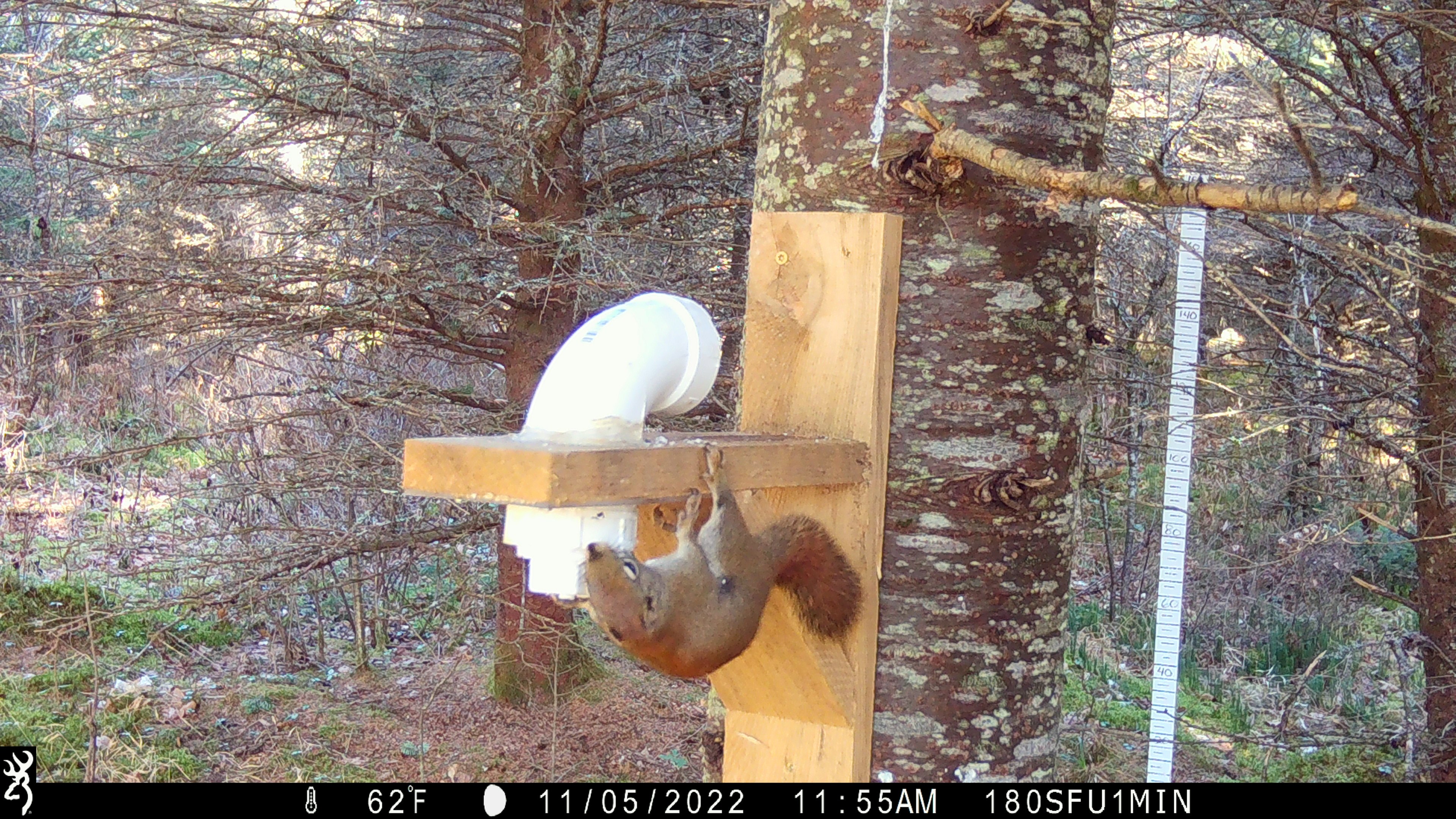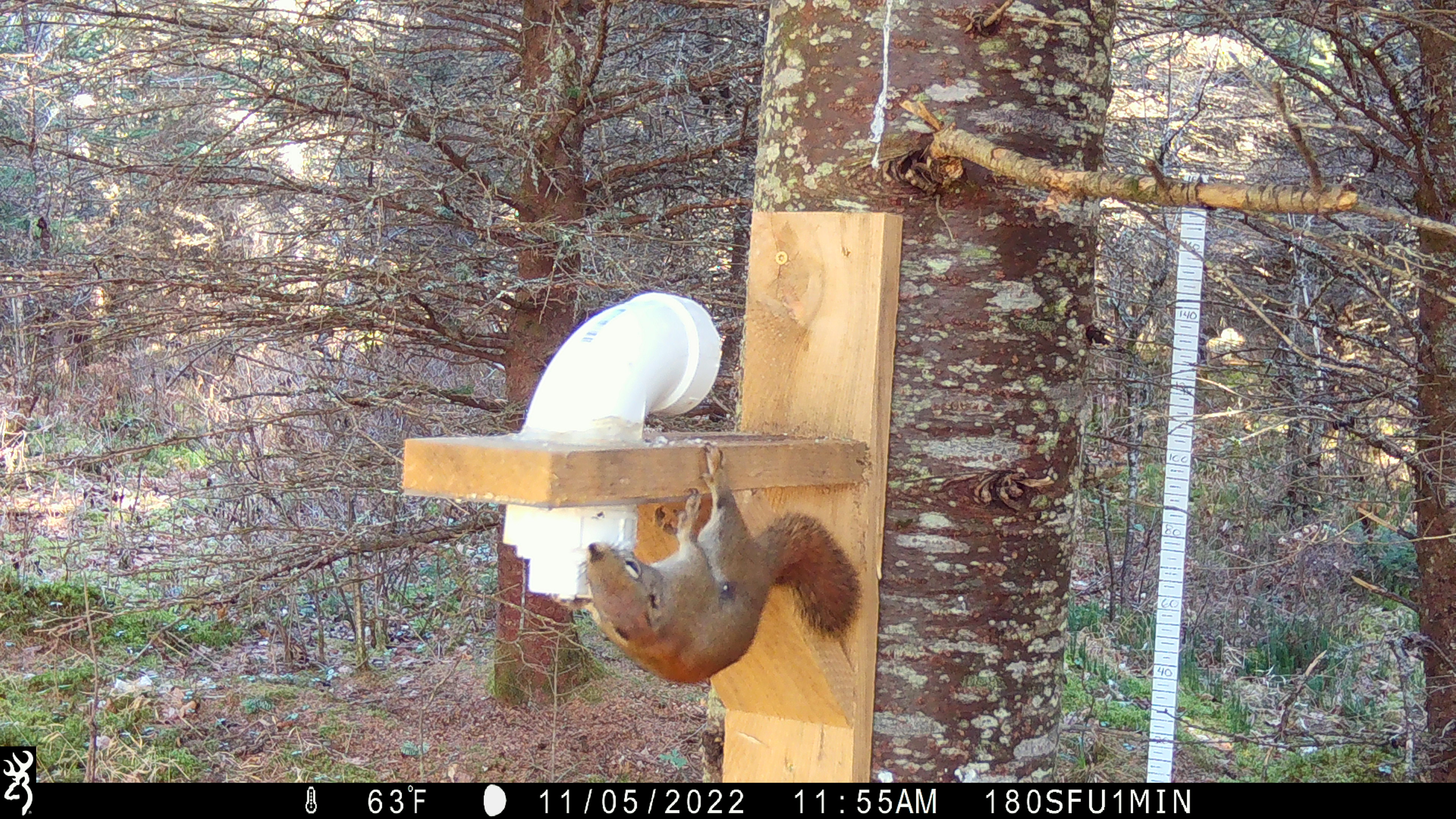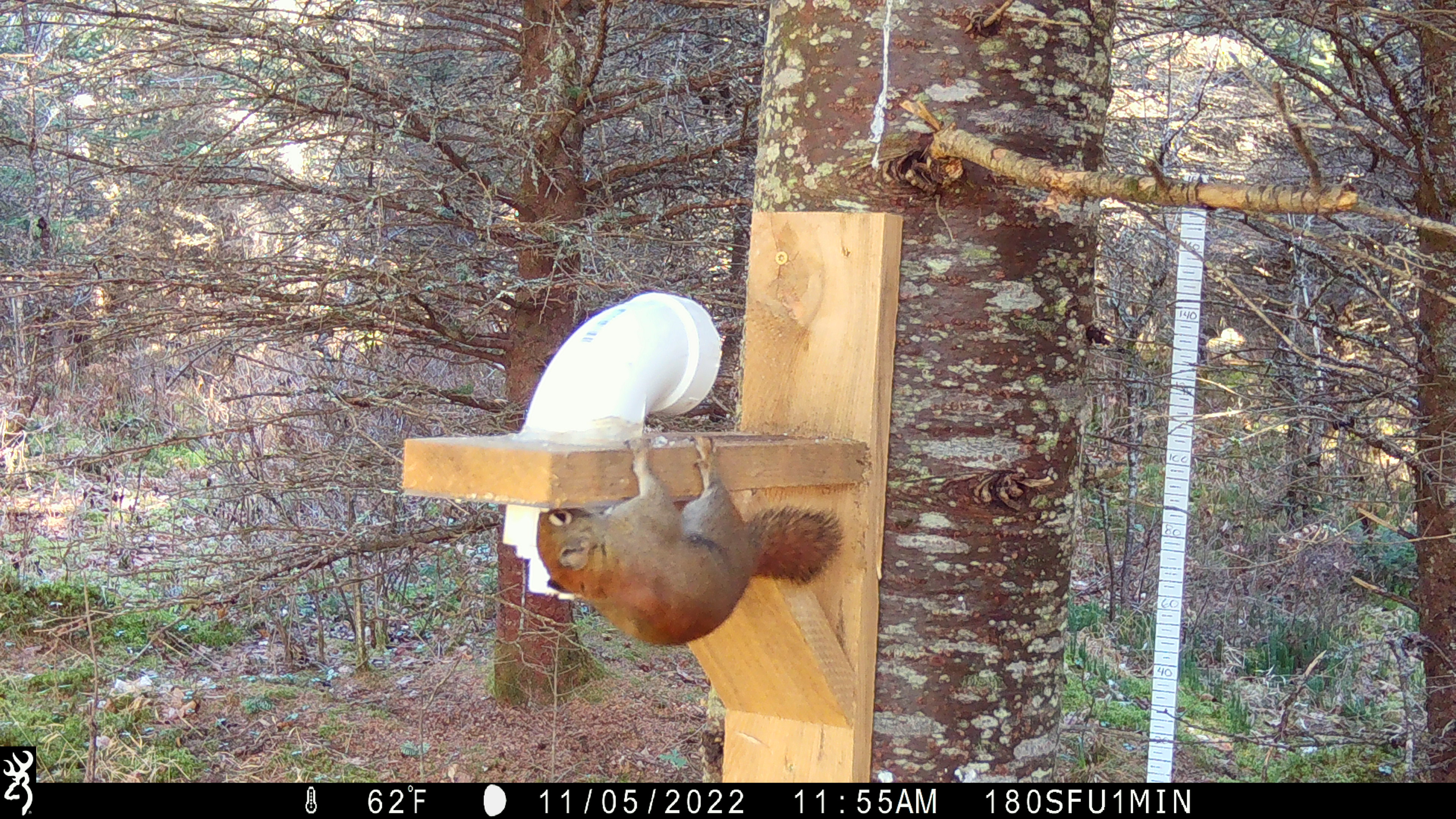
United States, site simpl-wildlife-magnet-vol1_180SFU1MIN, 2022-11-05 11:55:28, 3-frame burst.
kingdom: Animalia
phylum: Chordata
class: Mammalia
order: Rodentia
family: Sciuridae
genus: Tamiasciurus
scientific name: Tamiasciurus hudsonicus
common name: red squirrel